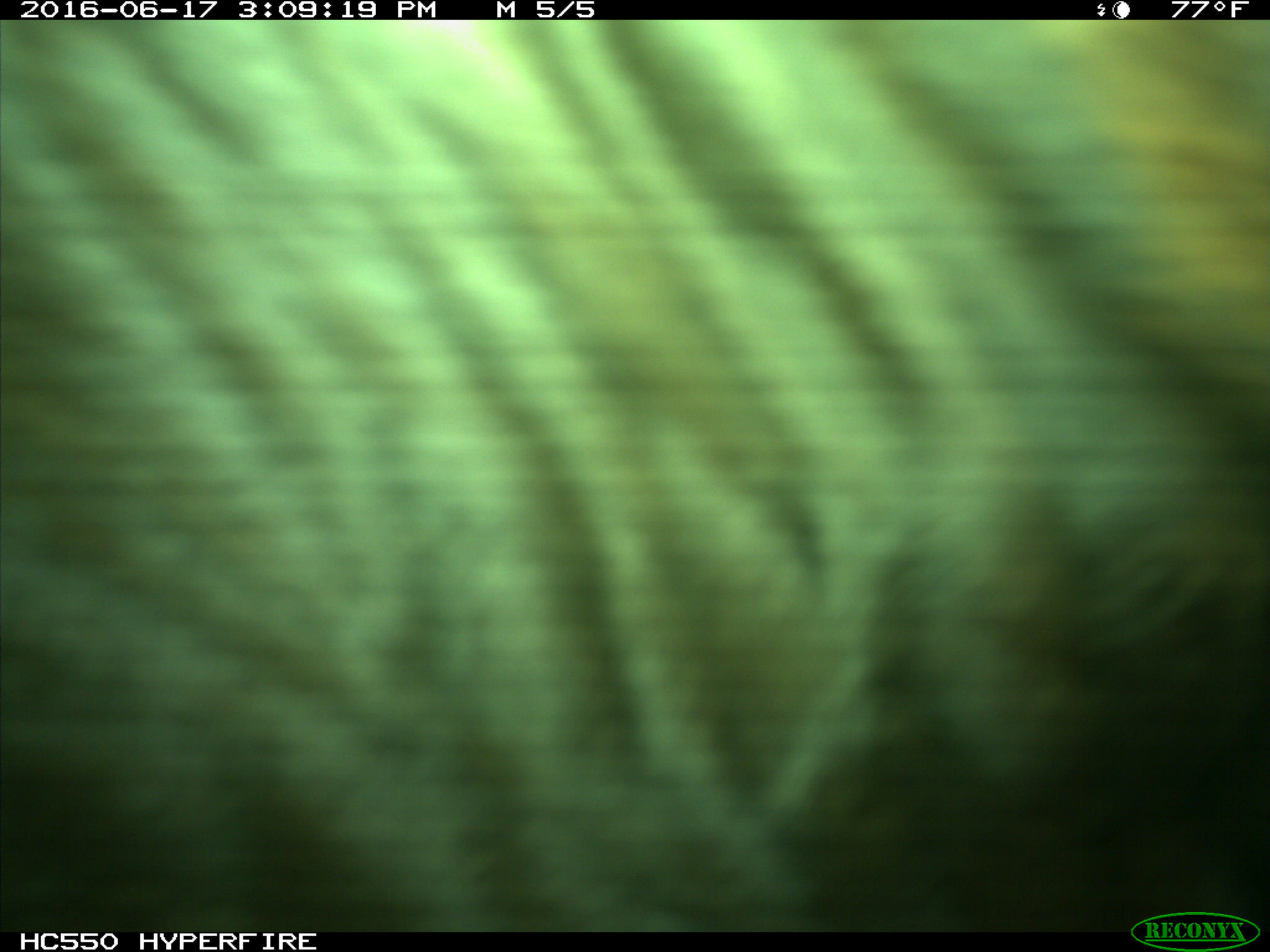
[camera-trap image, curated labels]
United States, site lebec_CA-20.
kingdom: Animalia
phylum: Chordata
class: Mammalia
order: Artiodactyla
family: Bovidae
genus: Bos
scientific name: Bos taurus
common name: domestic cow